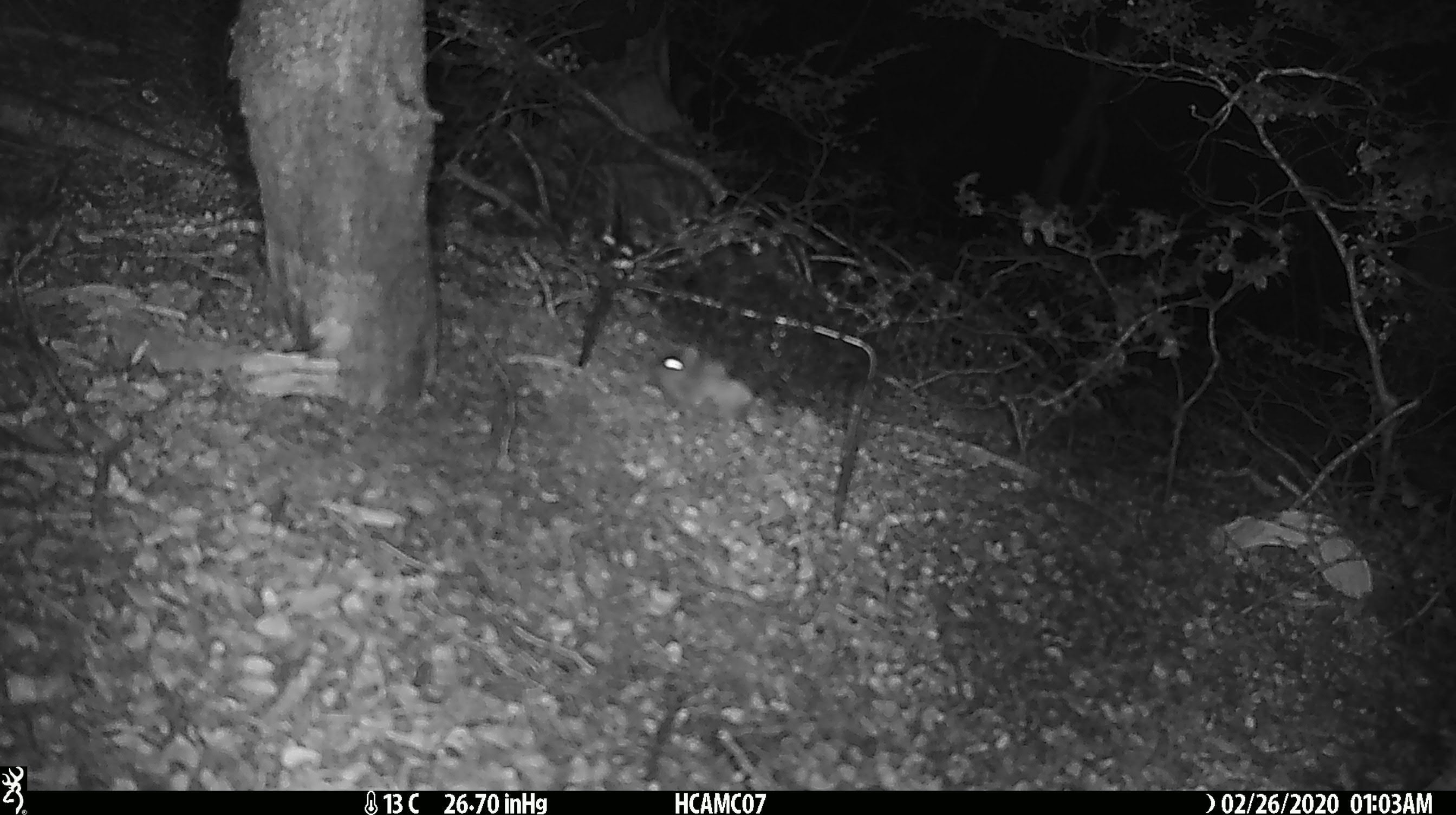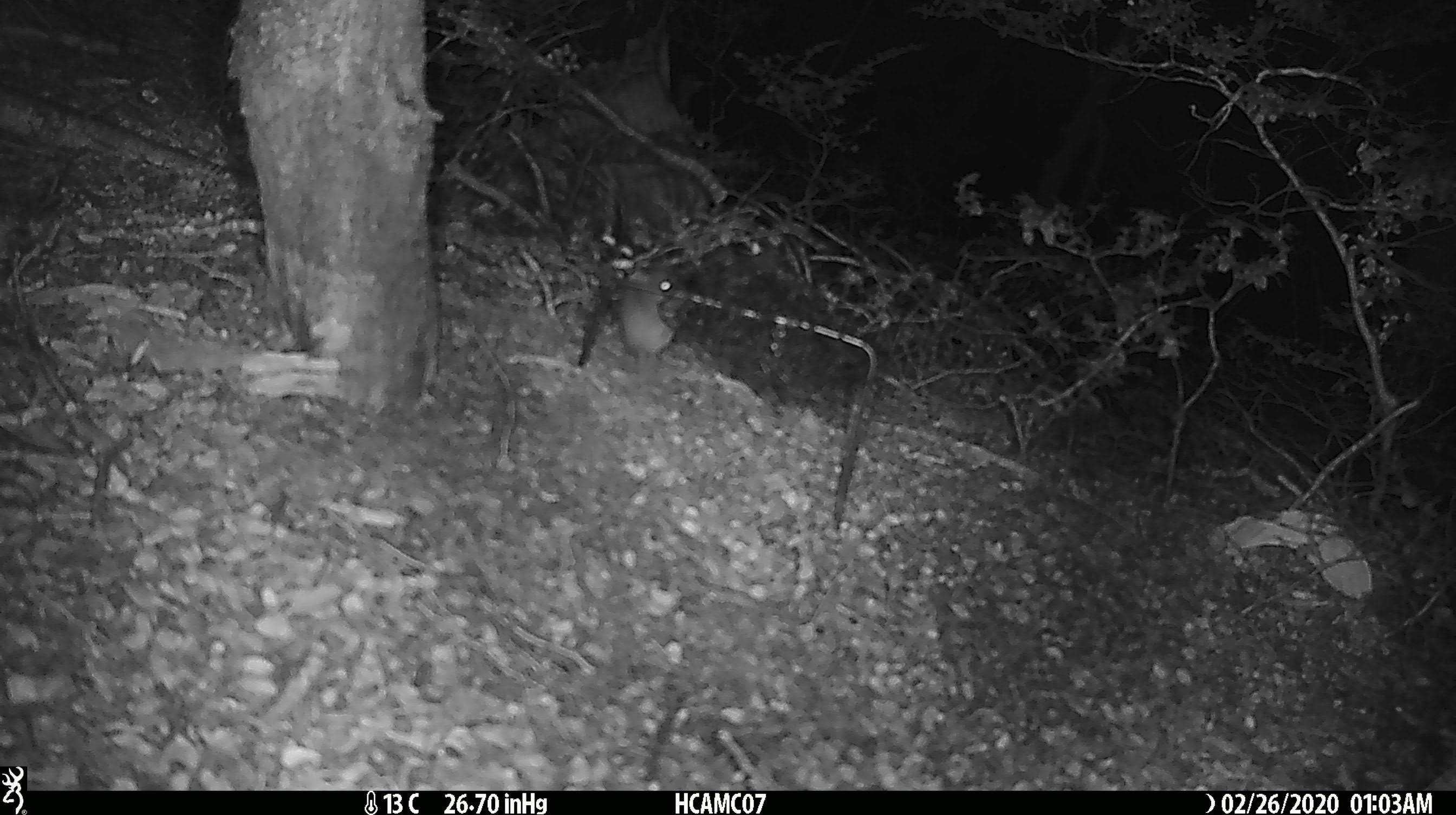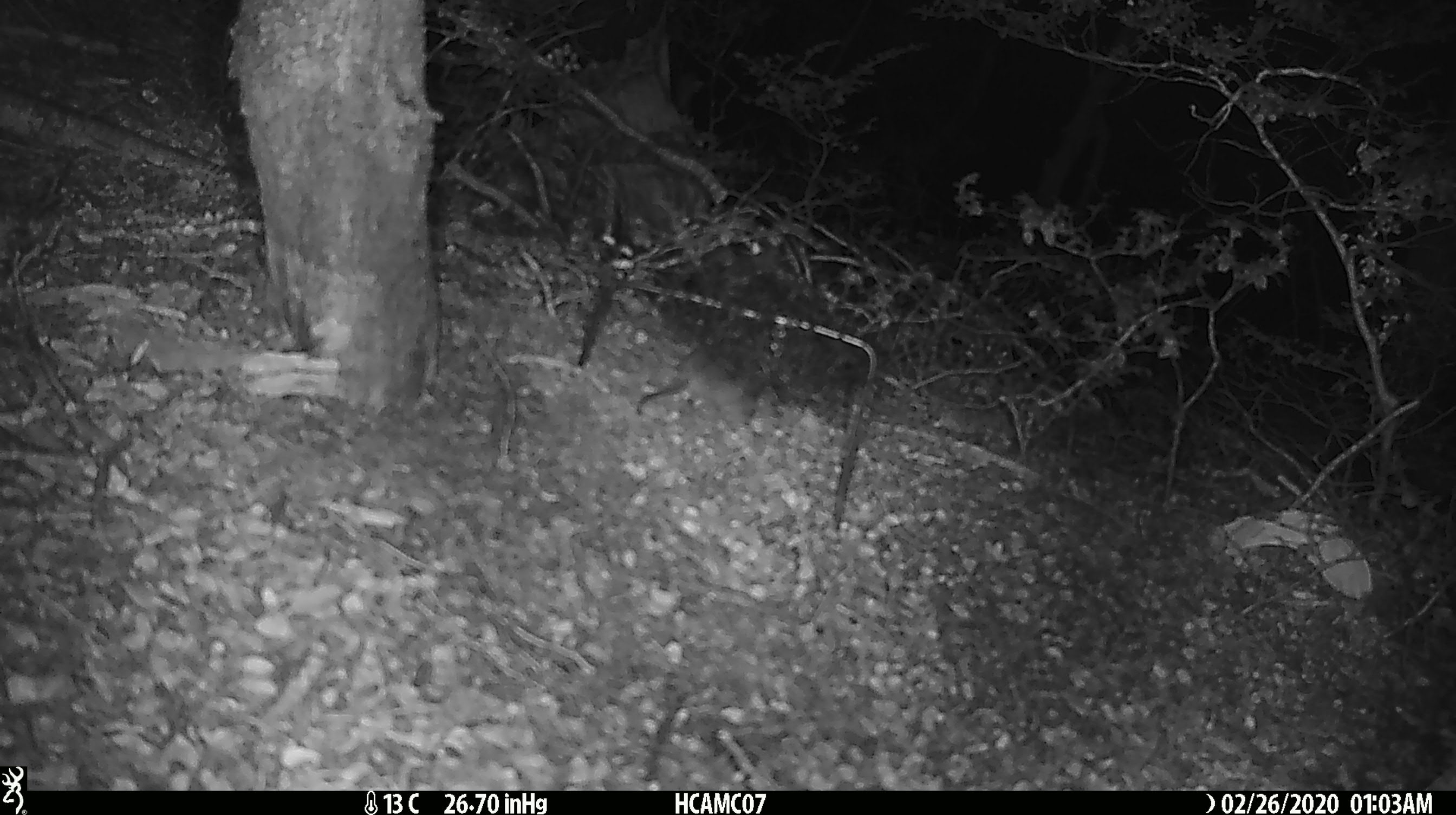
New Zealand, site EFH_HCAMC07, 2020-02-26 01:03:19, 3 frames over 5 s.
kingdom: Animalia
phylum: Chordata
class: Mammalia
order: Rodentia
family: Muridae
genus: Mus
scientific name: Mus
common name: mouse